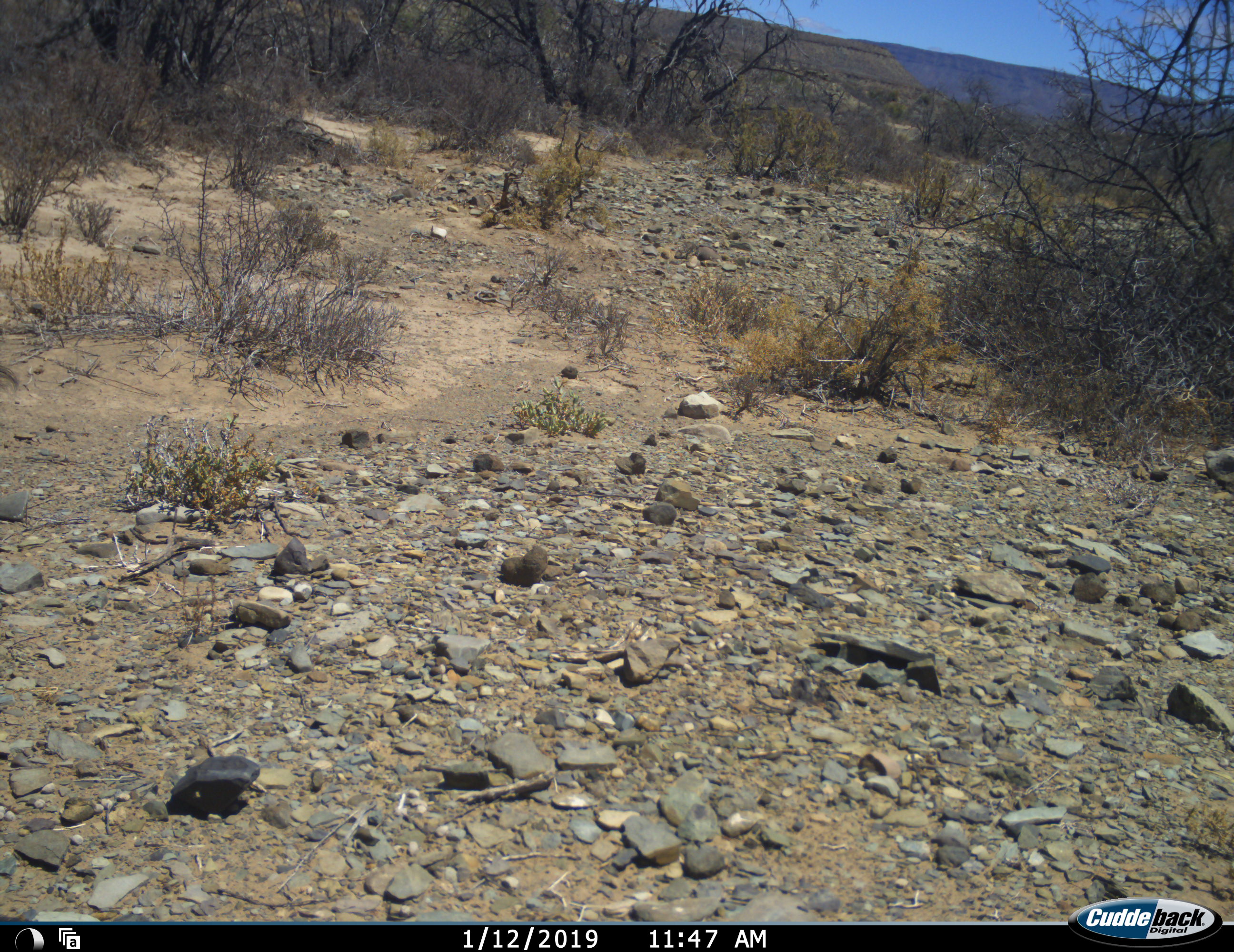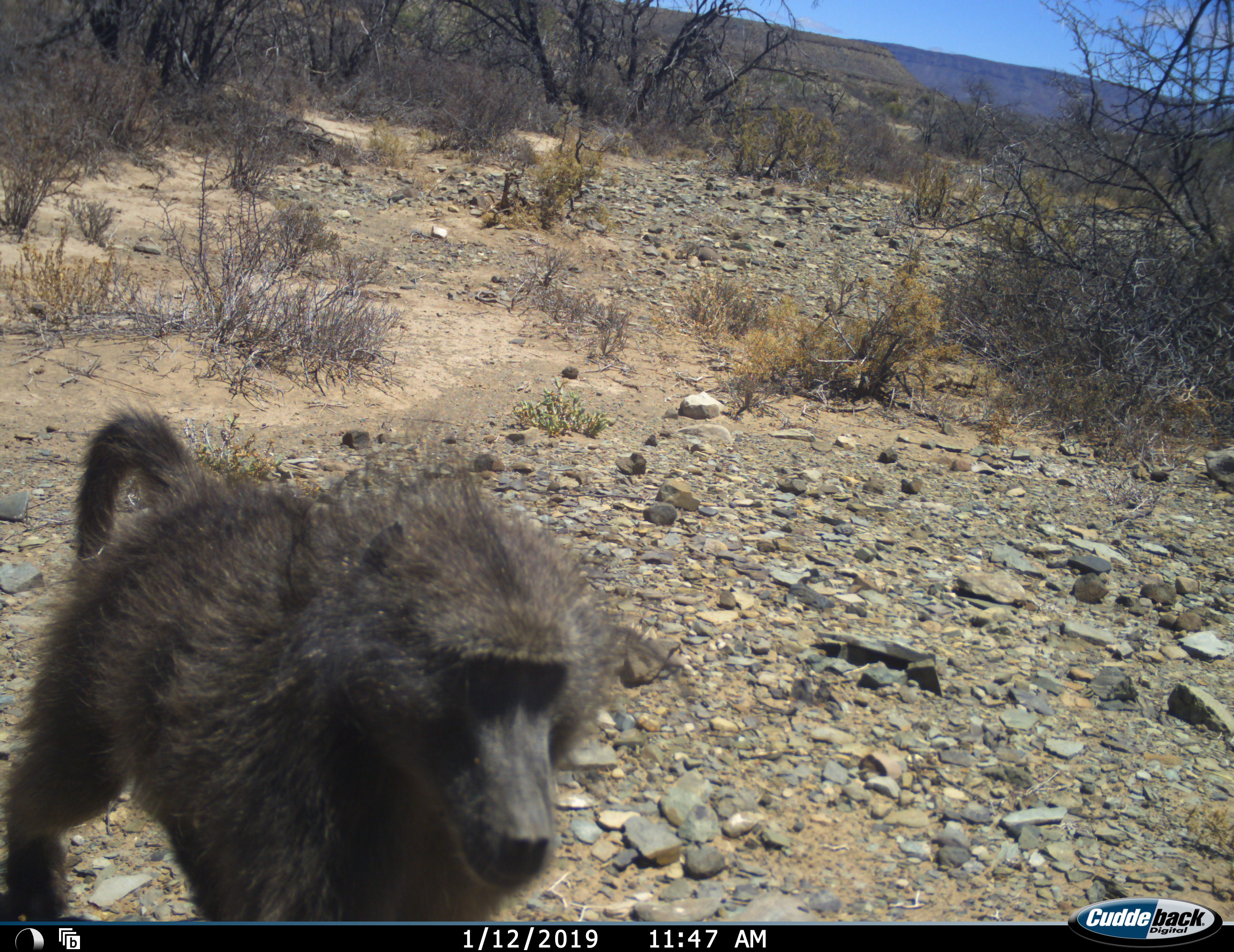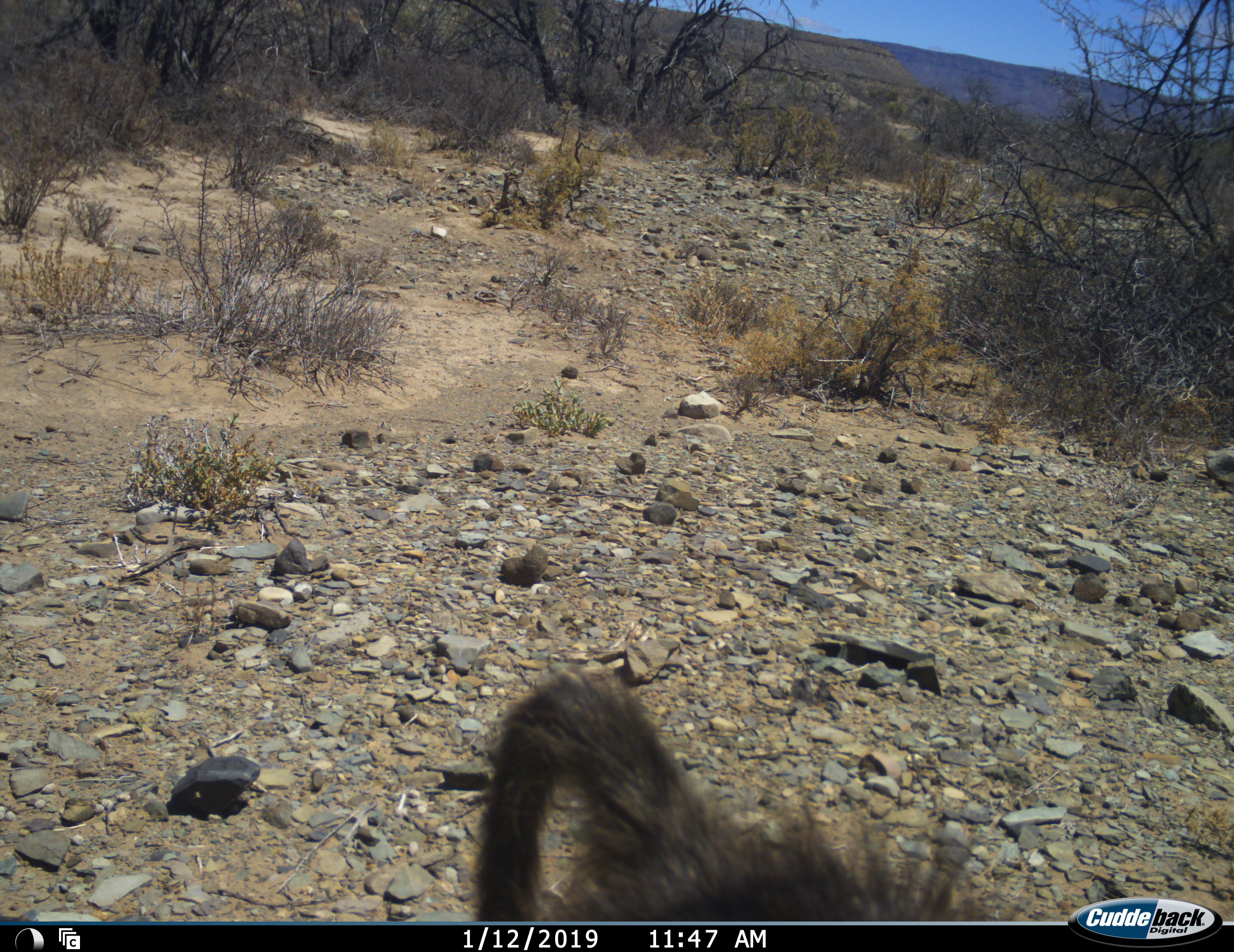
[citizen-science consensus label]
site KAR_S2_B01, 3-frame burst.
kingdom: Animalia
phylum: Chordata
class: Mammalia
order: Primates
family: Cercopithecidae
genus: Papio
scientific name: Papio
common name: baboon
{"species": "baboon (Papio)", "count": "1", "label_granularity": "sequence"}